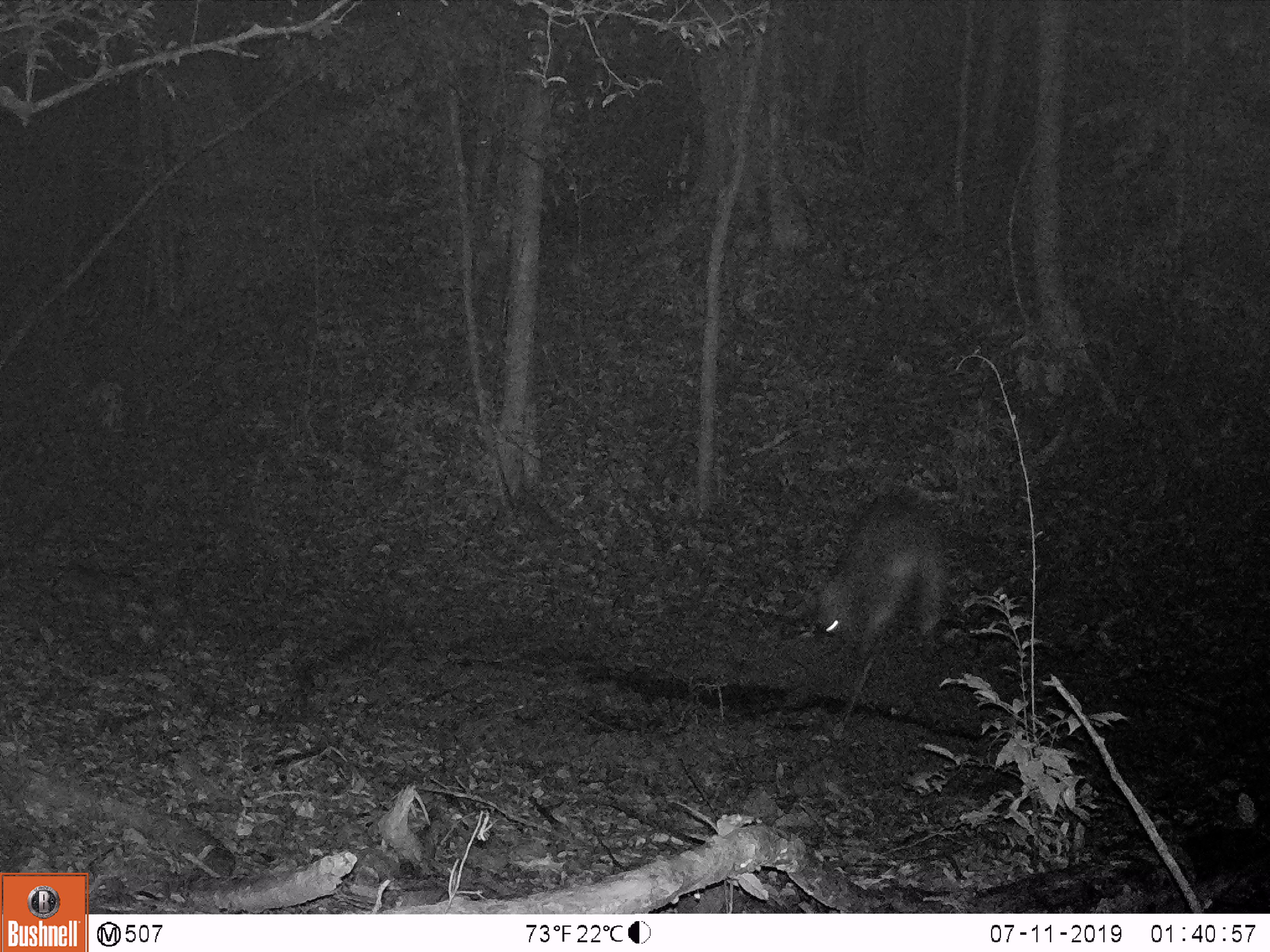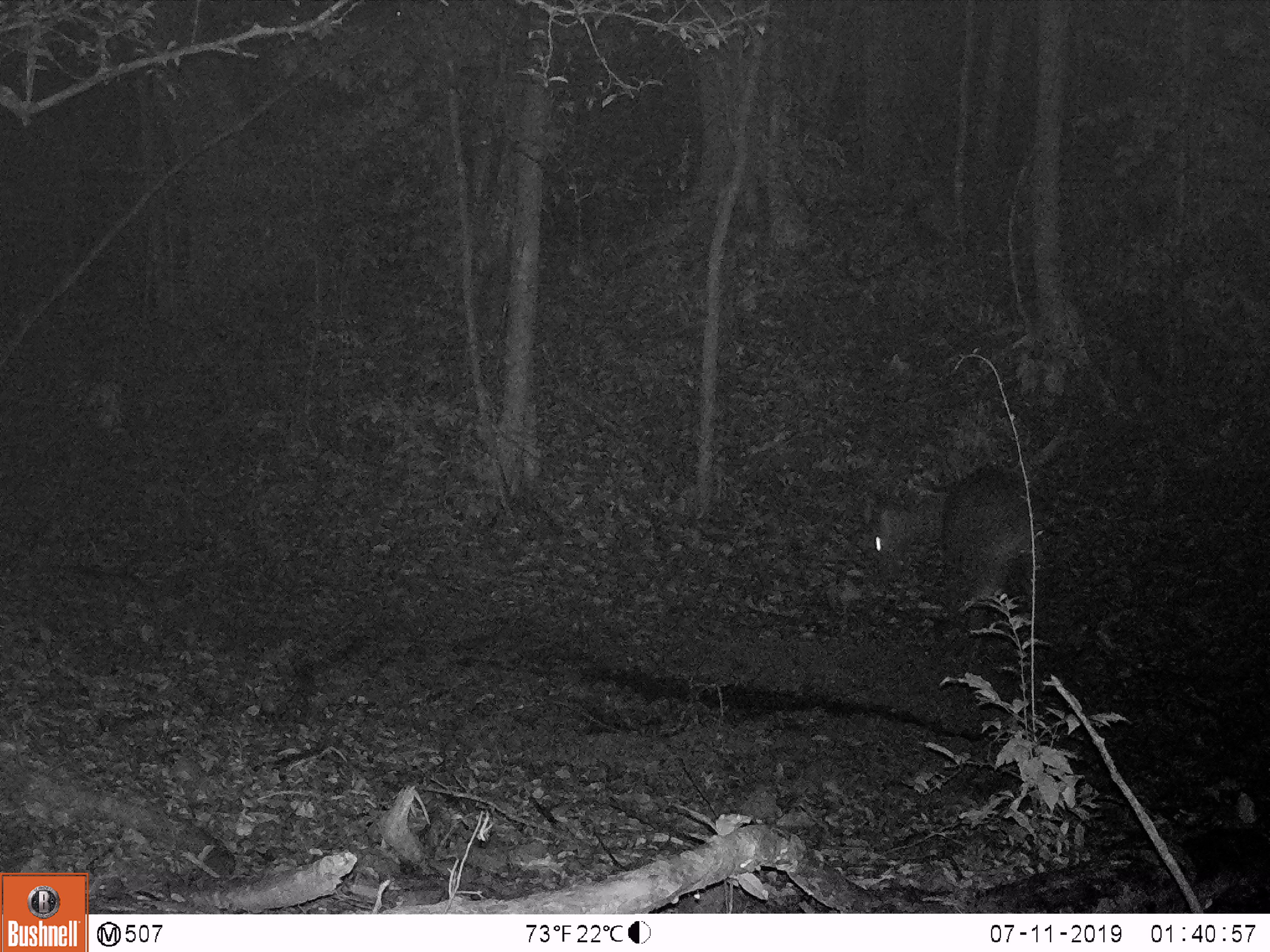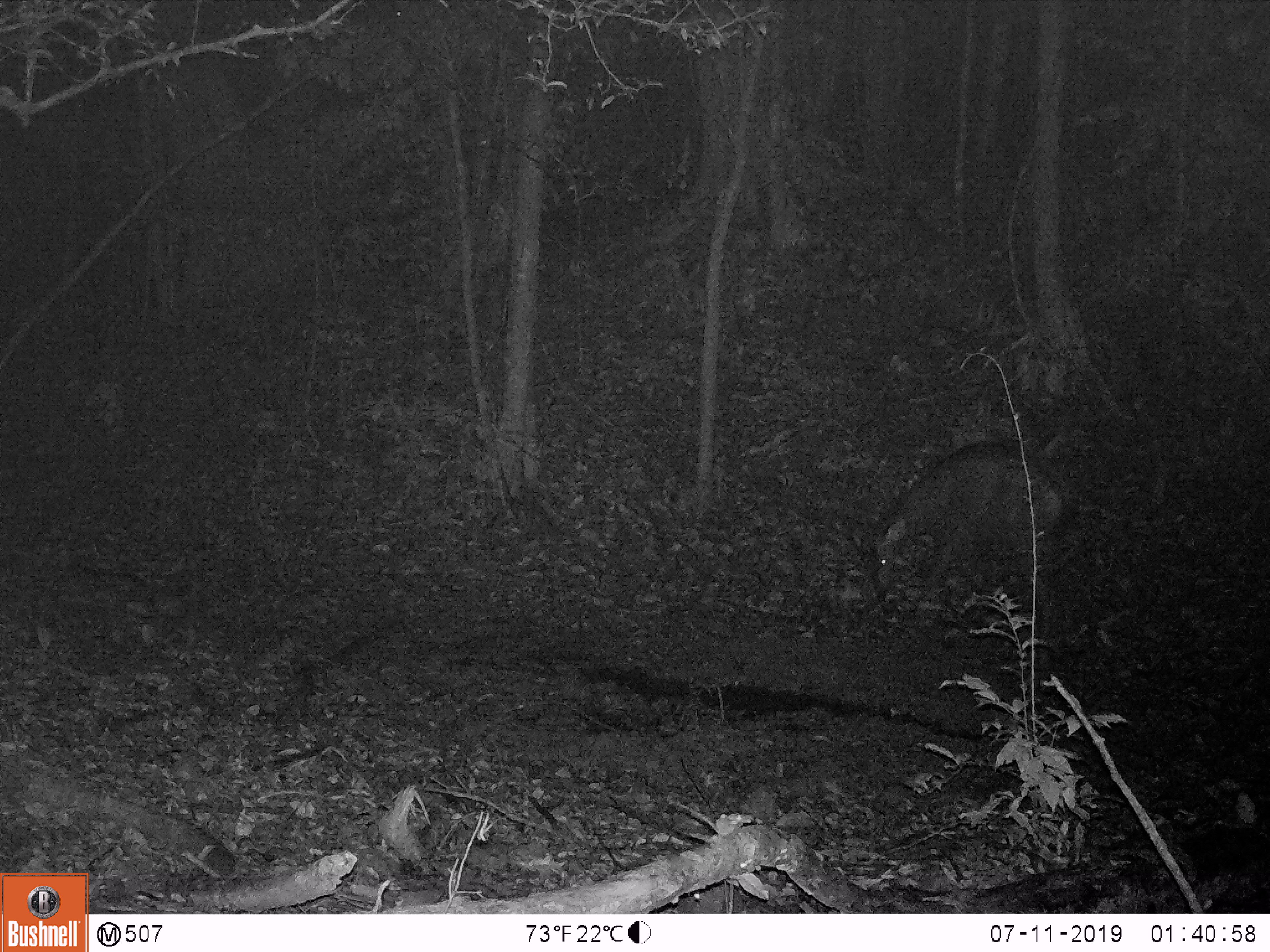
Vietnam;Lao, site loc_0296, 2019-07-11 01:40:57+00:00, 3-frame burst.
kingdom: Animalia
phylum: Chordata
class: Mammalia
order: Artiodactyla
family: Cervidae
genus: Rusa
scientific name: Rusa unicolor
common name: sambar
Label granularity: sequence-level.